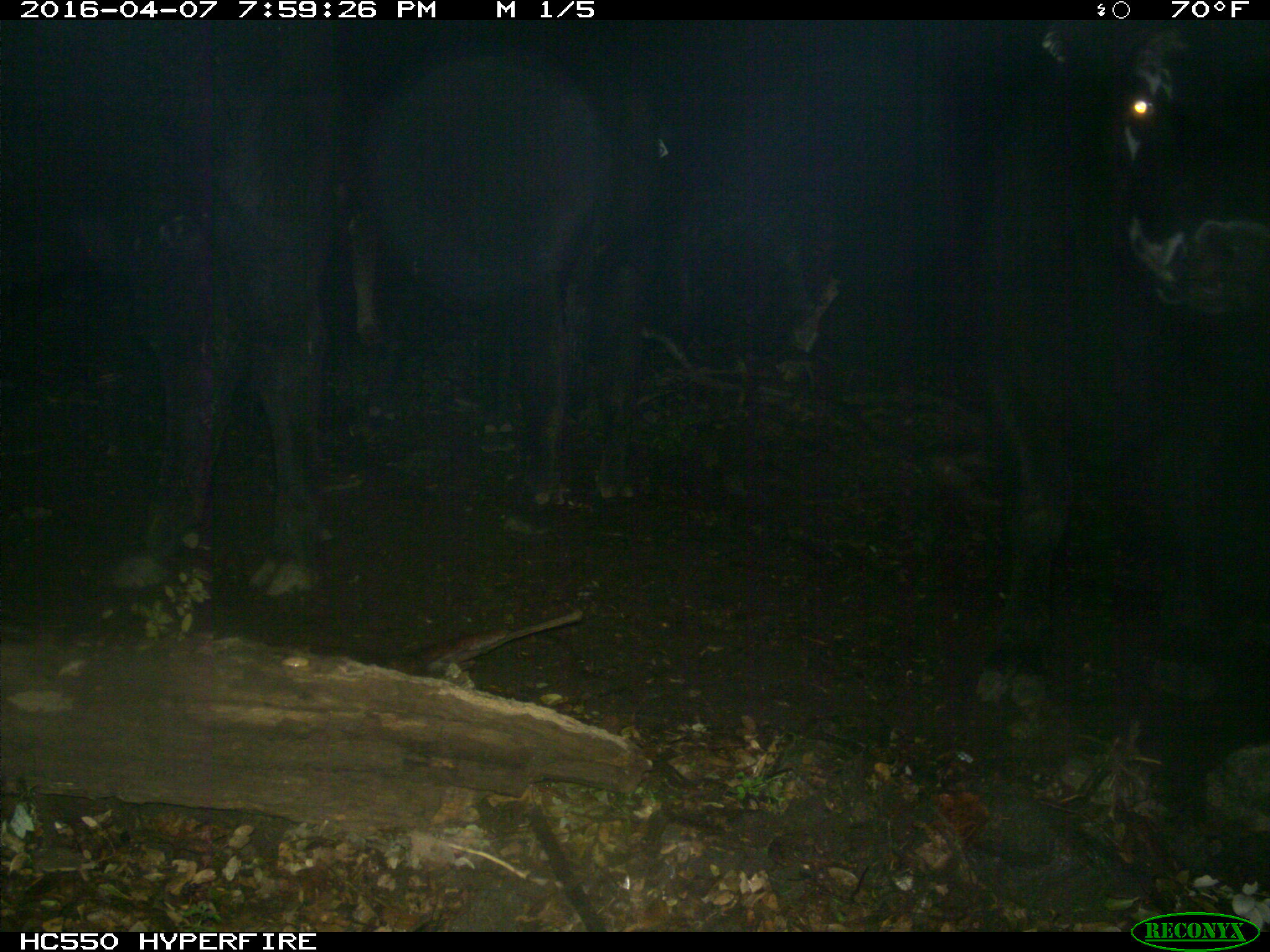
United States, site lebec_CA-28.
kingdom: Animalia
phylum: Chordata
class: Mammalia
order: Artiodactyla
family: Bovidae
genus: Bos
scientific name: Bos taurus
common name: domestic cow